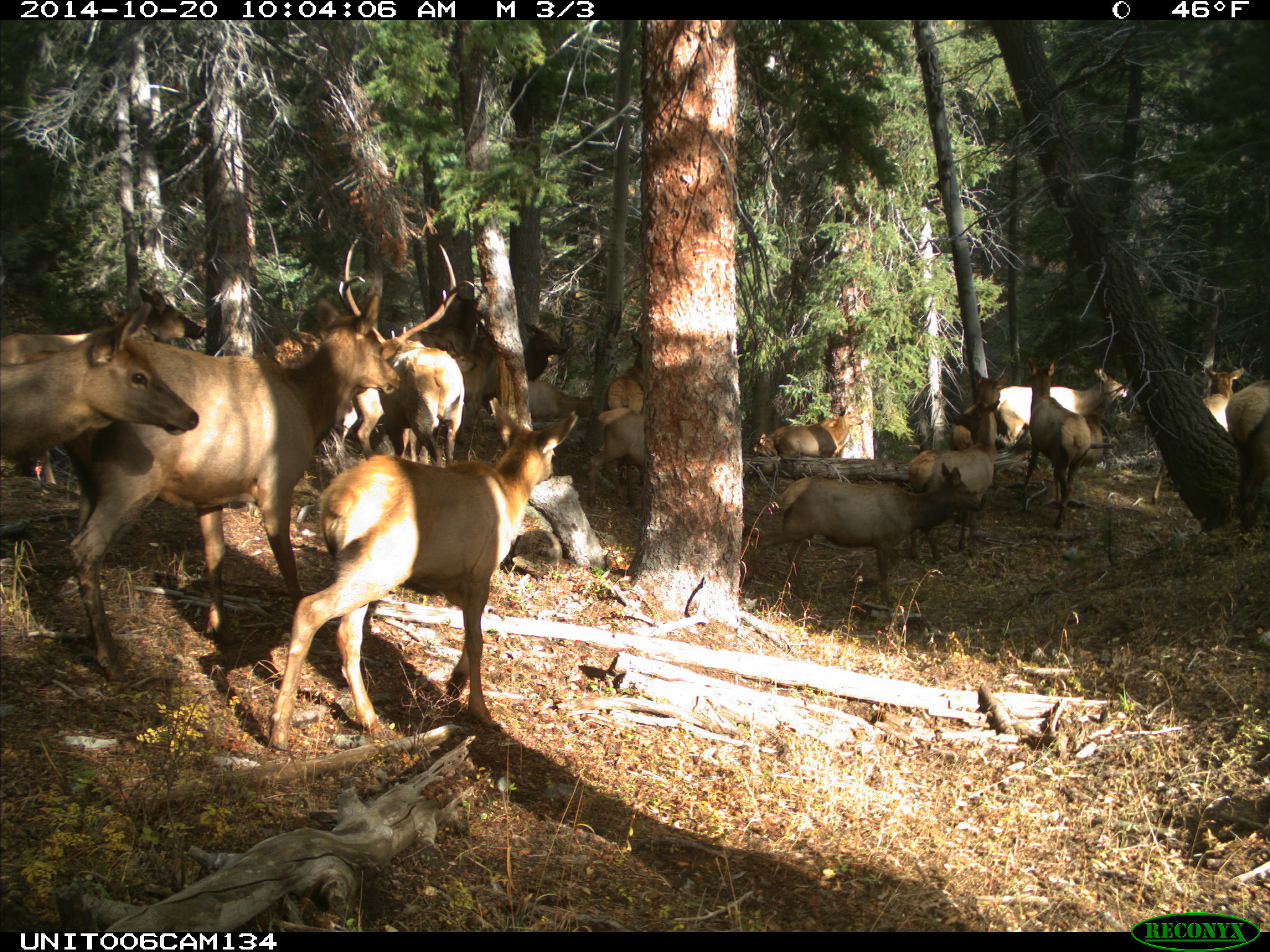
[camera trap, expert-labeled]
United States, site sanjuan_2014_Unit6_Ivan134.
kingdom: Animalia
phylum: Chordata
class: Mammalia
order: Artiodactyla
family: Cervidae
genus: Cervus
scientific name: Cervus elaphus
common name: red deer